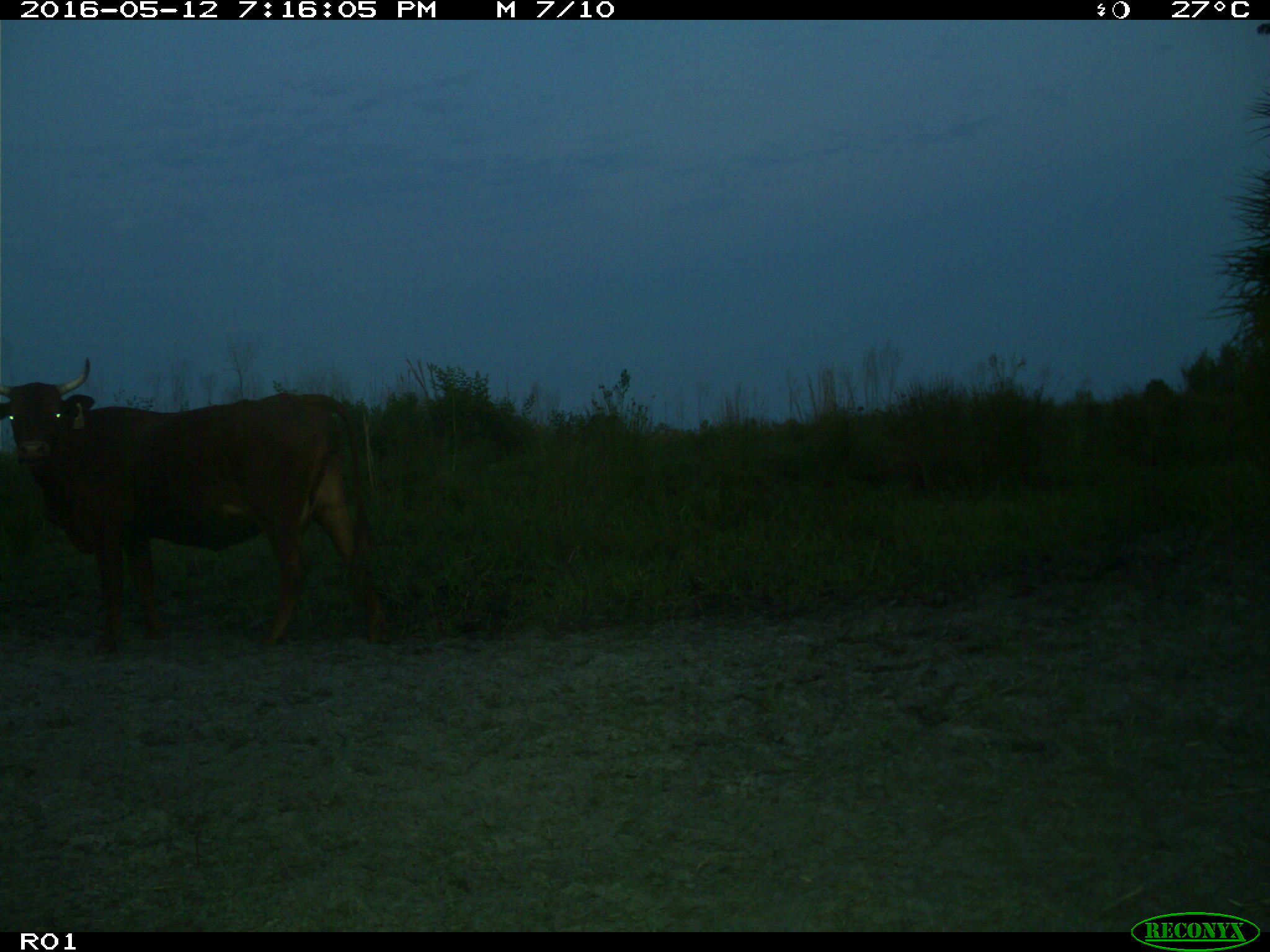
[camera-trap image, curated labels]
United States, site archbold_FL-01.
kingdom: Animalia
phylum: Chordata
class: Mammalia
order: Artiodactyla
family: Bovidae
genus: Bos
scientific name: Bos taurus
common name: domestic cow